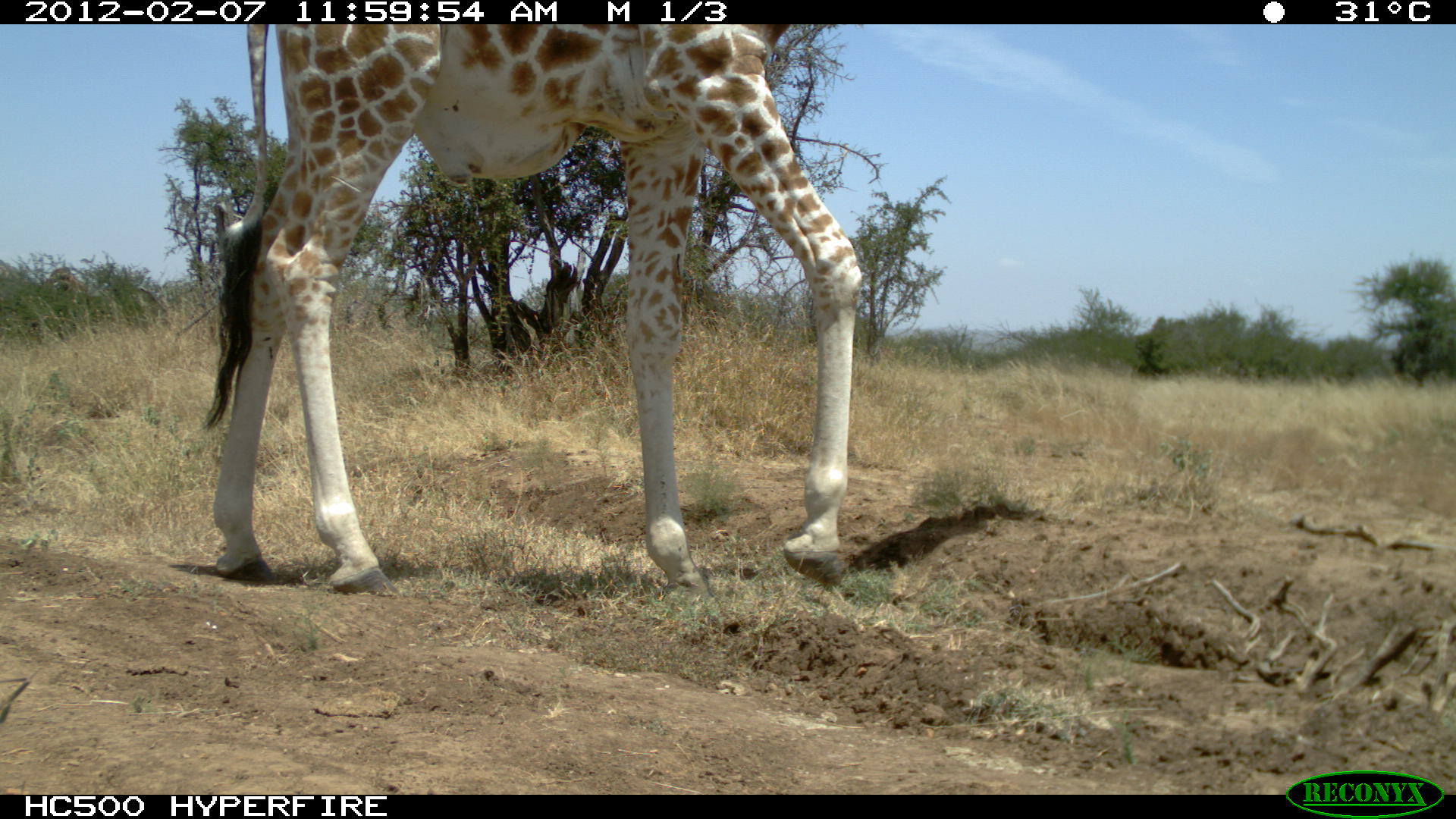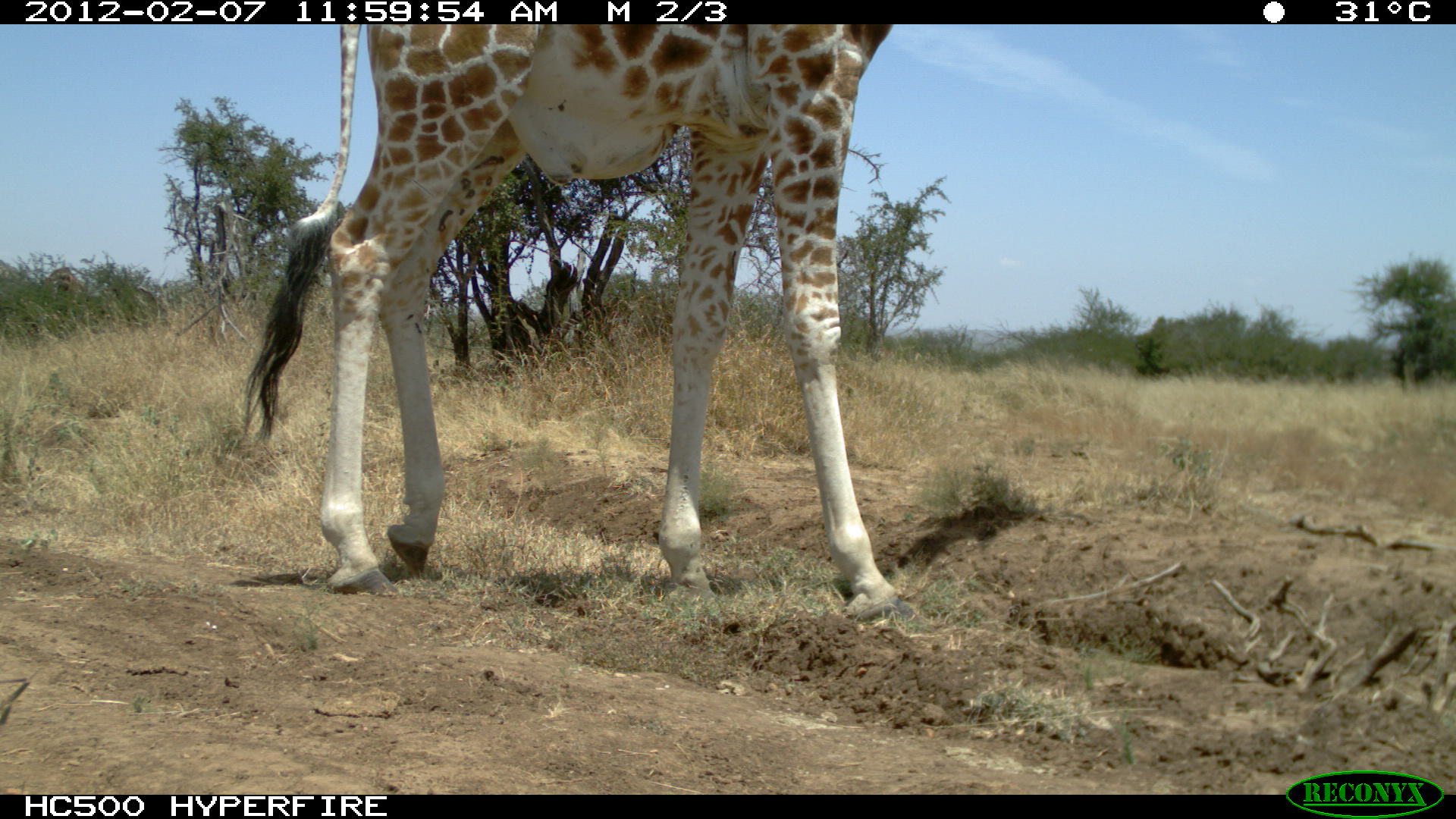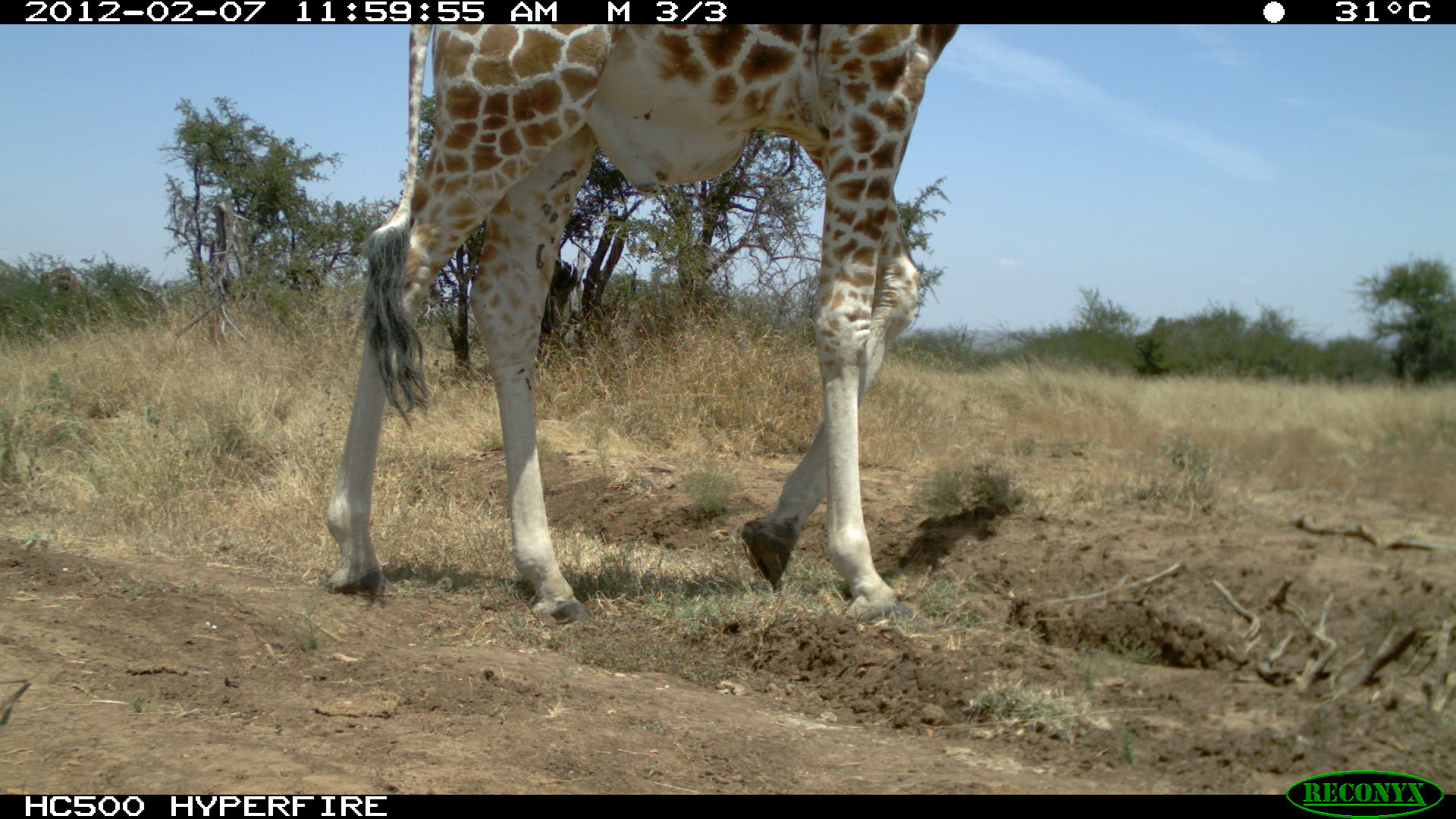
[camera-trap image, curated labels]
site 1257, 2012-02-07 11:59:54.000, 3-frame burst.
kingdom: Animalia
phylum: Chordata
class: Mammalia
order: Artiodactyla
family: Giraffidae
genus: Giraffa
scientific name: Giraffa camelopardalis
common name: giraffe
Giraffa camelopardalis (giraffe), count 1.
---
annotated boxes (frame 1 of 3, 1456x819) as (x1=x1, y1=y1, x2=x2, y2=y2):
giraffa camelopardalis: (x1=180, y1=24, x2=871, y2=634)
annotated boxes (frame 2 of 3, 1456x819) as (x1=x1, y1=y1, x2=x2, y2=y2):
giraffa camelopardalis: (x1=230, y1=24, x2=924, y2=628)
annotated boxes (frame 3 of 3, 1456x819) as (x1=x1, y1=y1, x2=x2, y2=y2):
giraffa camelopardalis: (x1=315, y1=24, x2=962, y2=636)